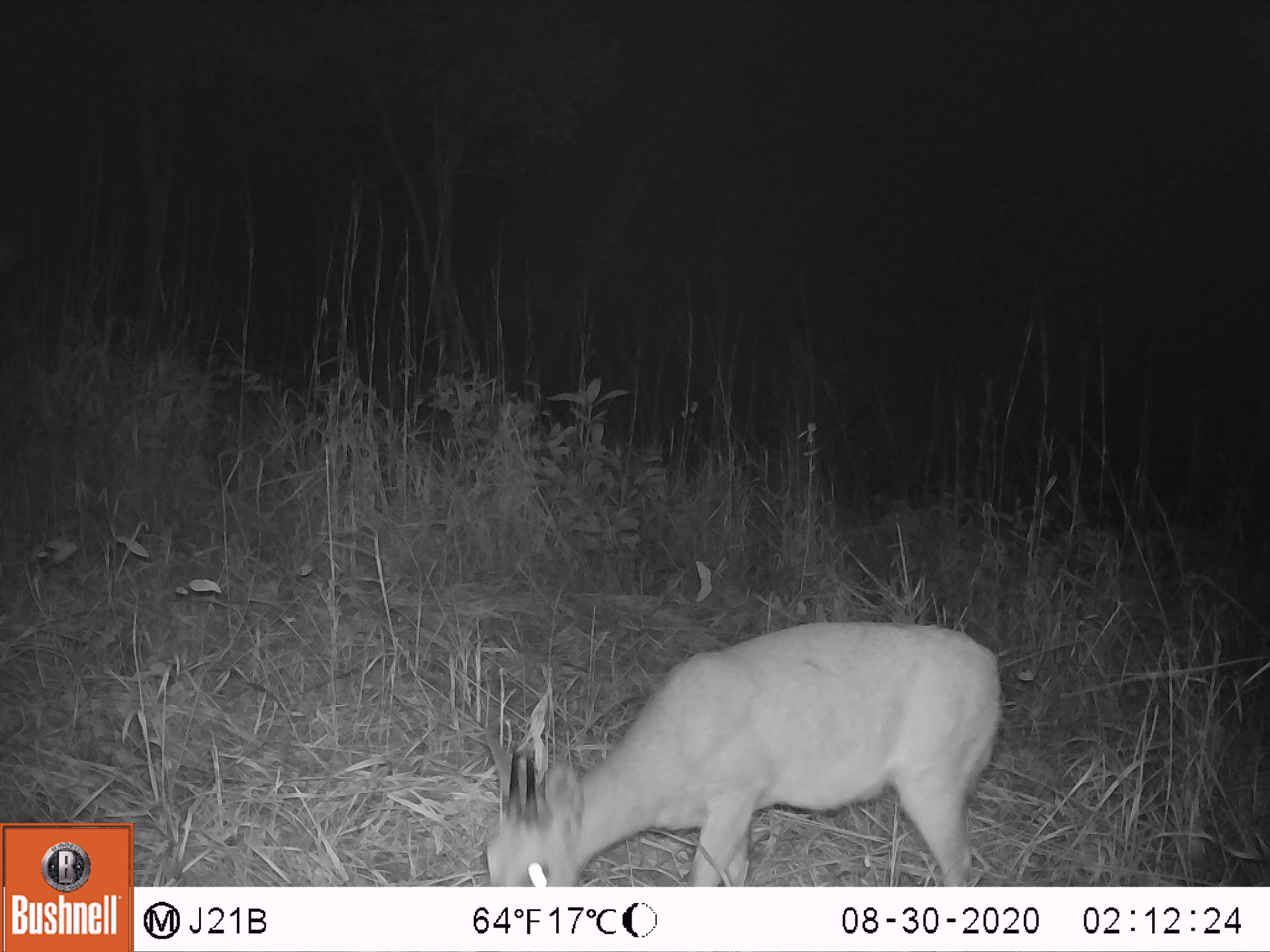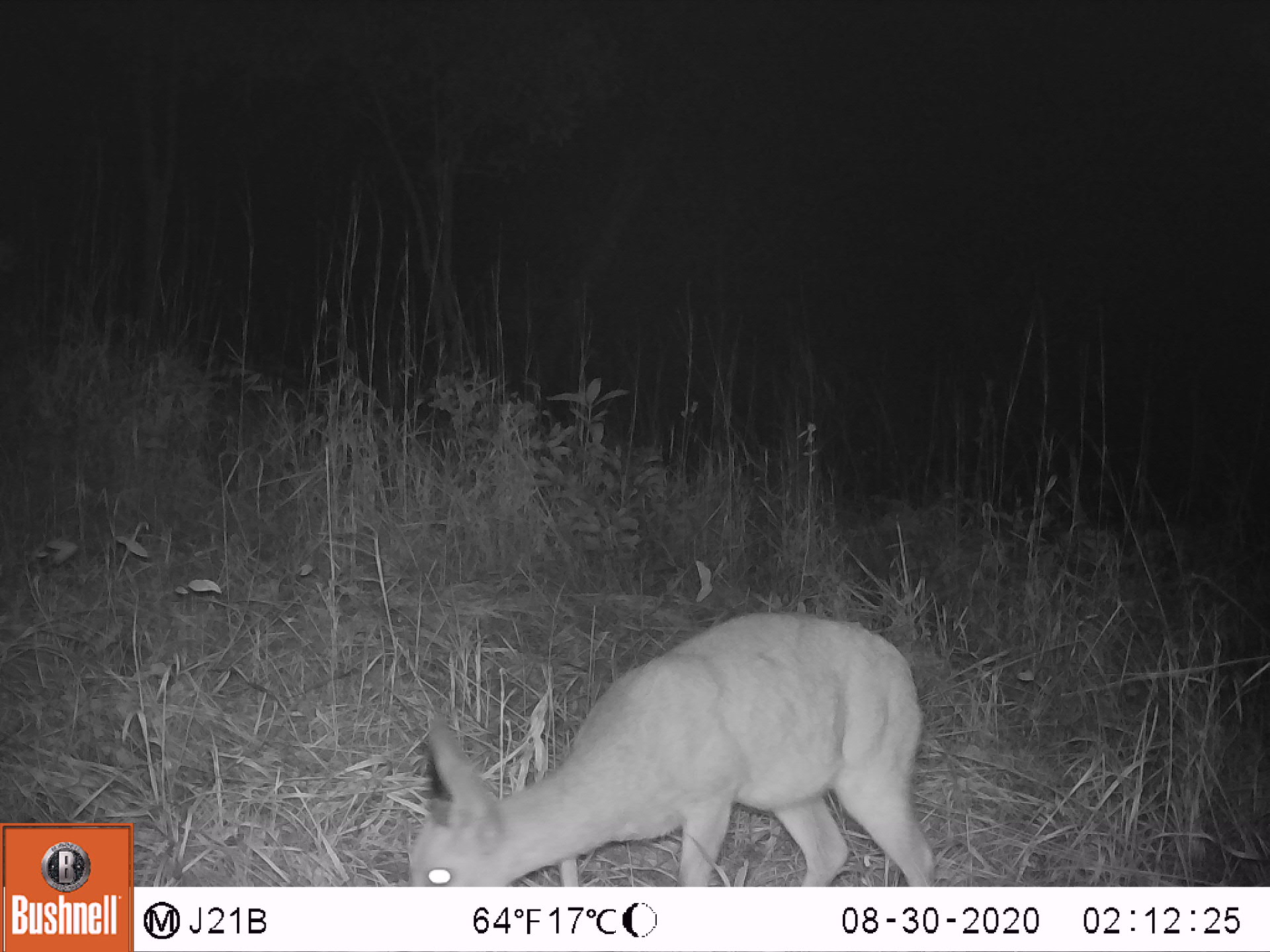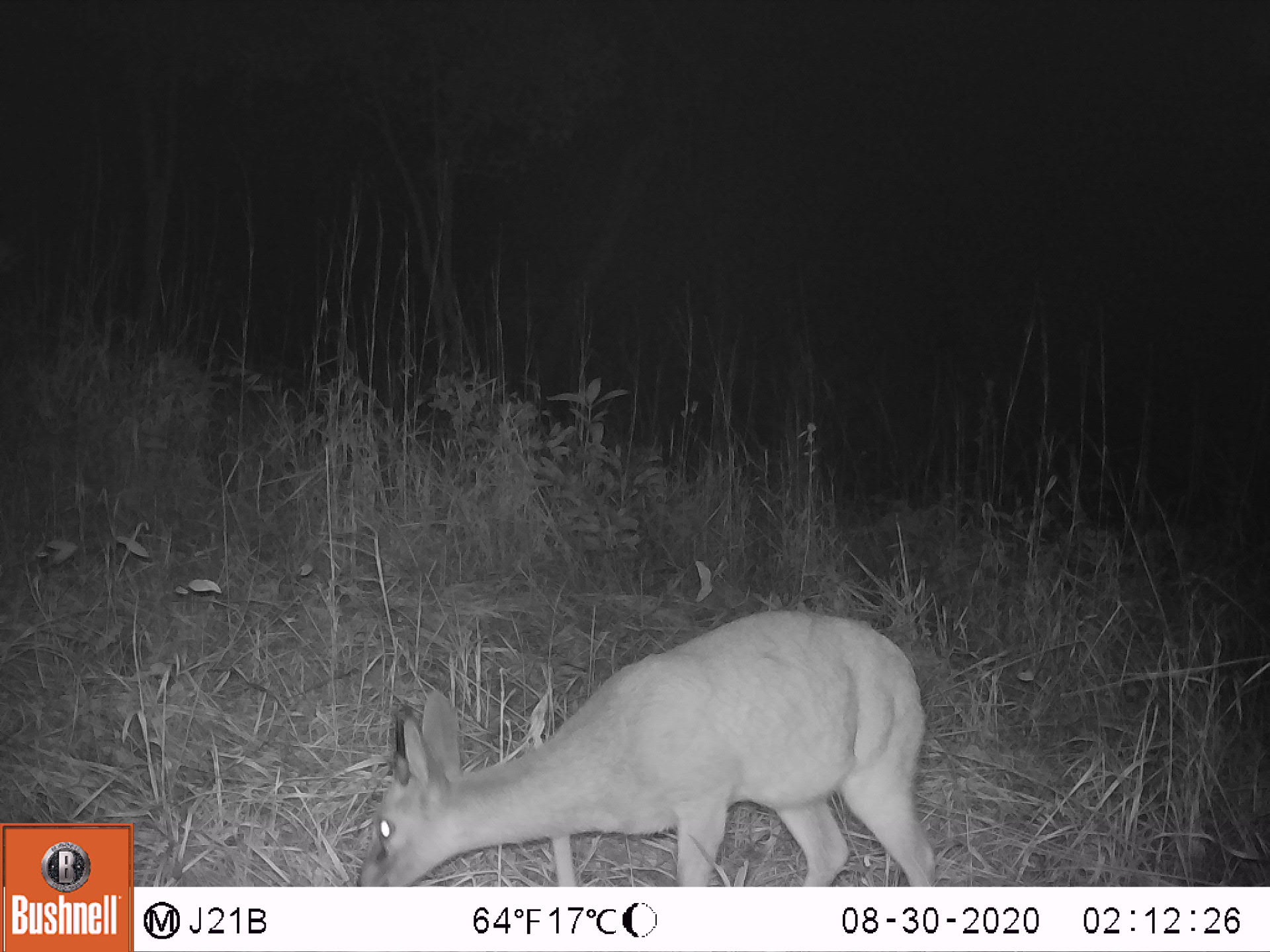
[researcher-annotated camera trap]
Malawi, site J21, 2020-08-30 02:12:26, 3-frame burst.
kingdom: Animalia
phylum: Chordata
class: Mammalia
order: Artiodactyla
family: Bovidae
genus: Sylvicapra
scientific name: Sylvicapra grimmia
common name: common duiker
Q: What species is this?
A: Common duiker (Sylvicapra grimmia).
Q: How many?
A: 1.